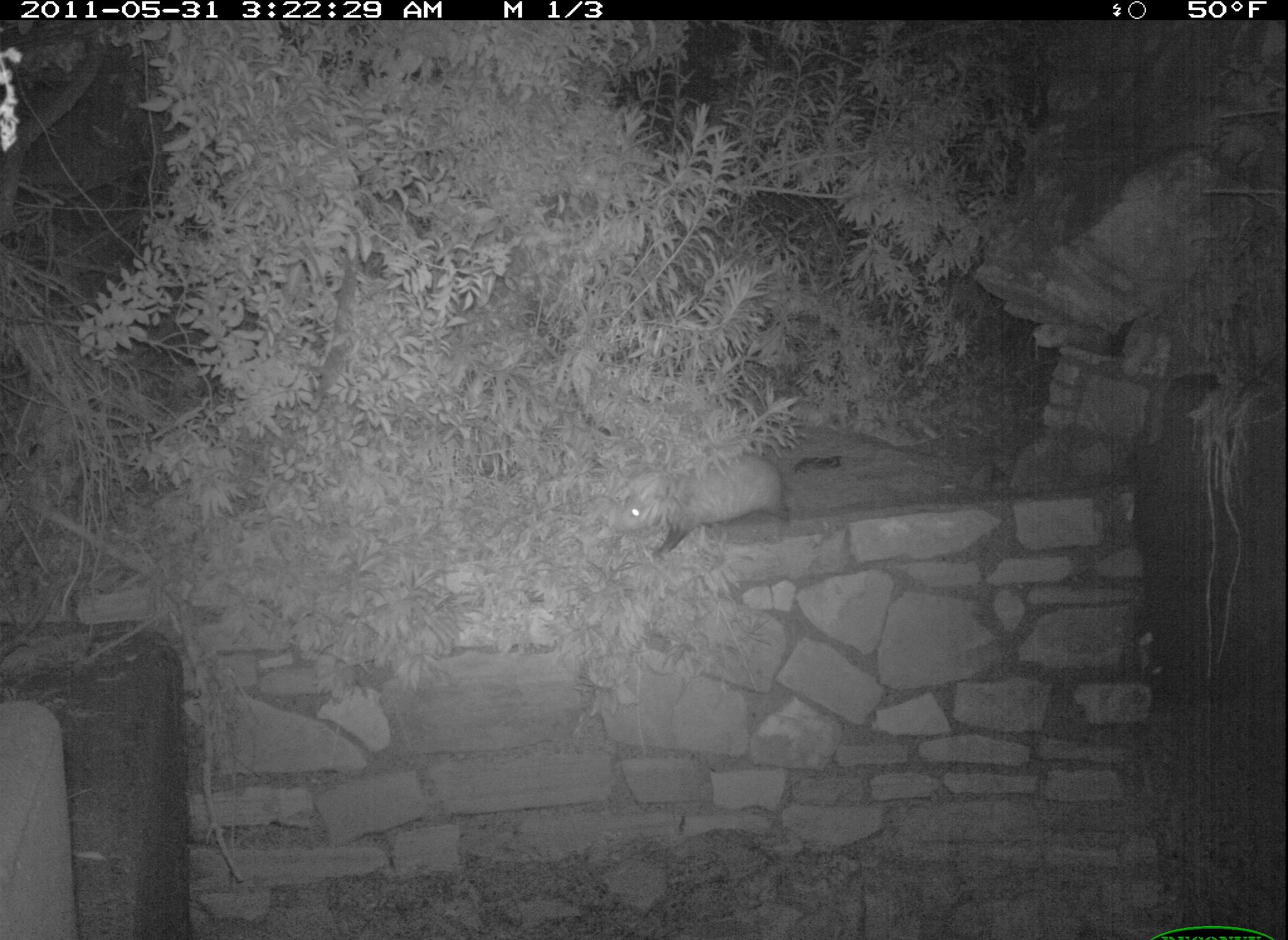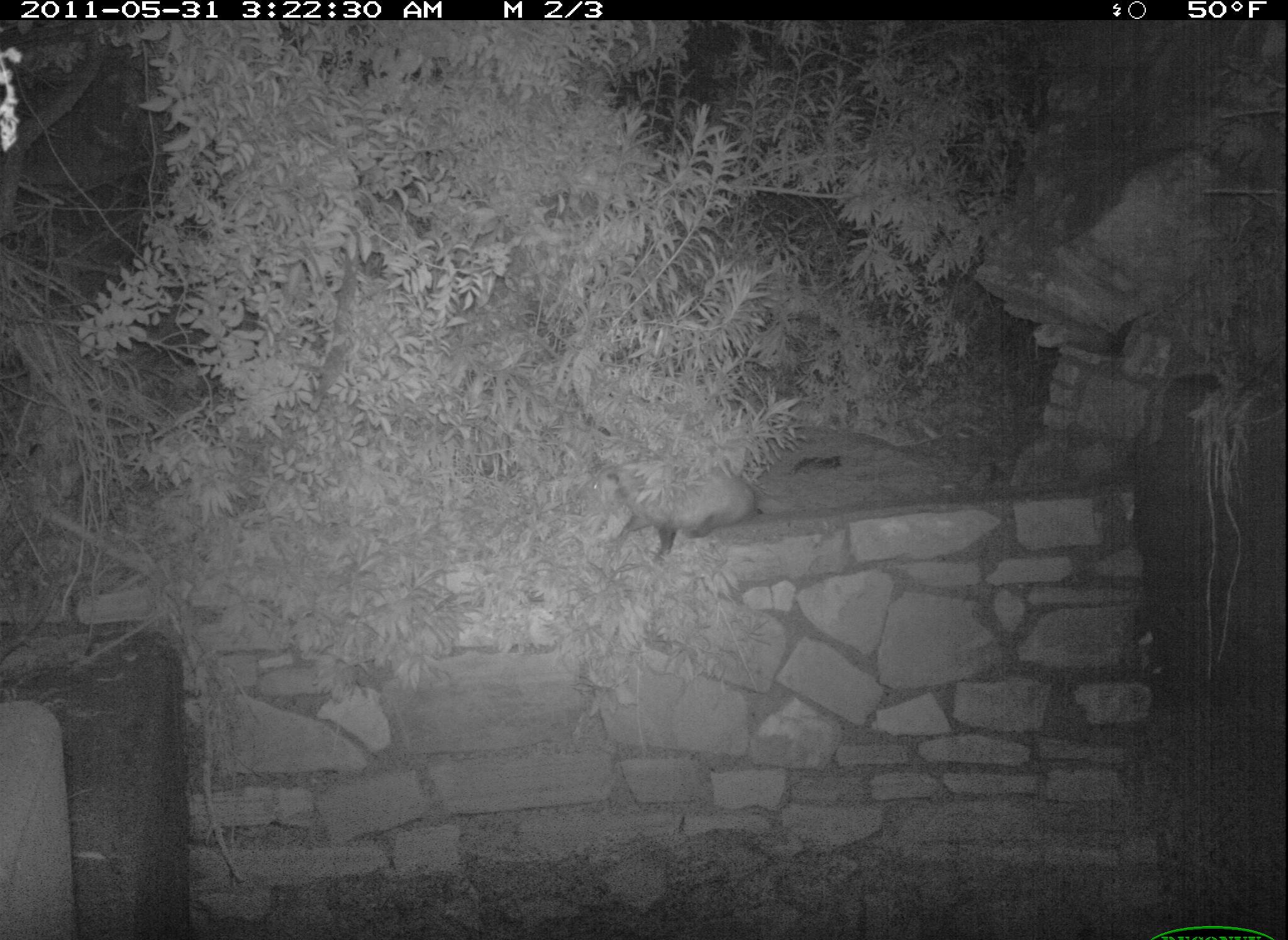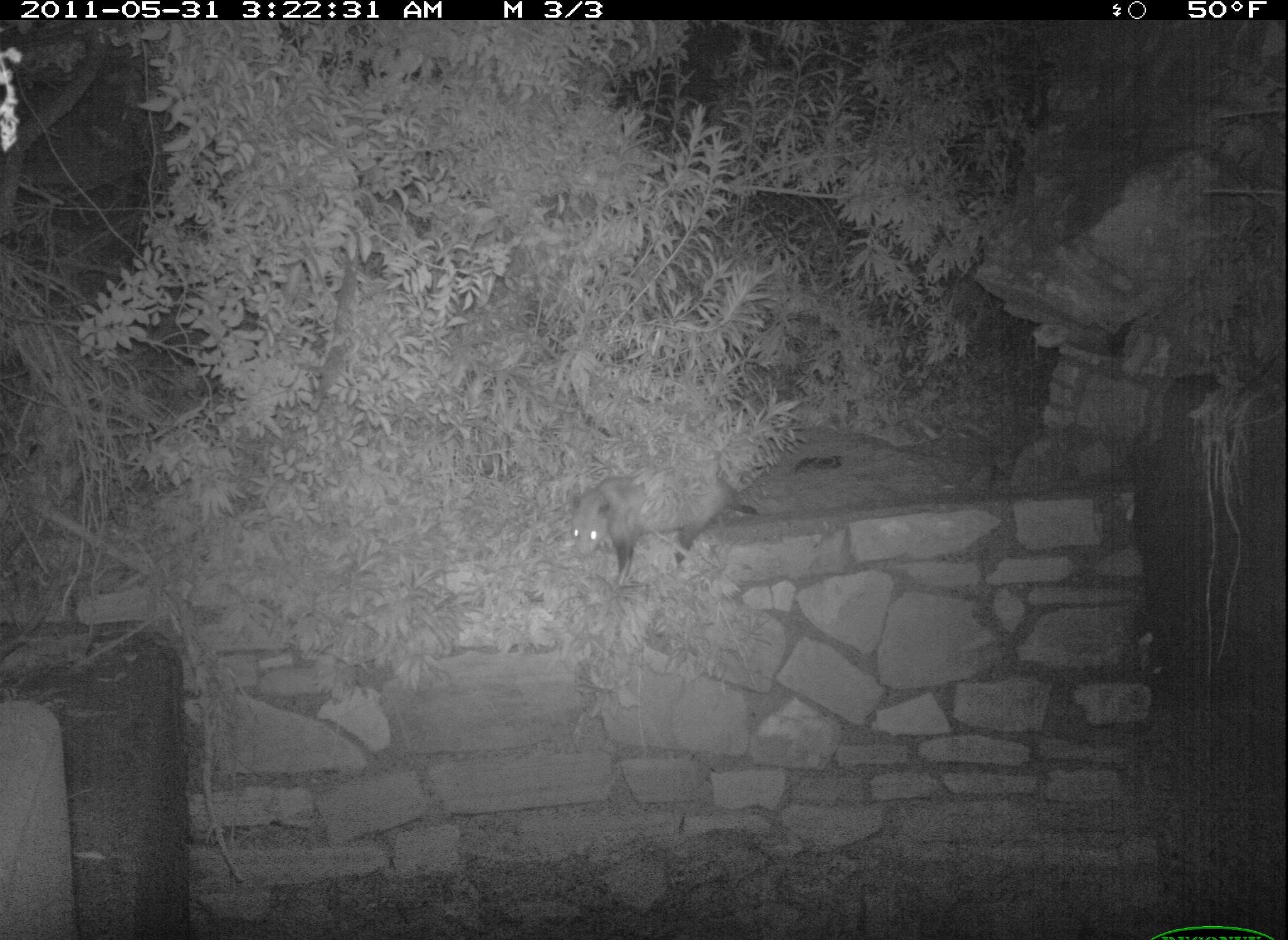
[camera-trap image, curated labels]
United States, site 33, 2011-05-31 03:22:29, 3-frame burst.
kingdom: Animalia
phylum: Chordata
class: Mammalia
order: Didelphimorphia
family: Didelphidae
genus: Didelphis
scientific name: Didelphis virginiana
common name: virginia opossum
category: opossum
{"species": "opossum (virginia opossum) (Didelphis virginiana)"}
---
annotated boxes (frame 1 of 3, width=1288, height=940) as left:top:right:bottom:
opossum: 615:449:839:556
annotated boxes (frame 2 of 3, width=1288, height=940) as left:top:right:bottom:
opossum: 581:448:766:565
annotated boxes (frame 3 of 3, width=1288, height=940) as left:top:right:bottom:
opossum: 568:461:766:585